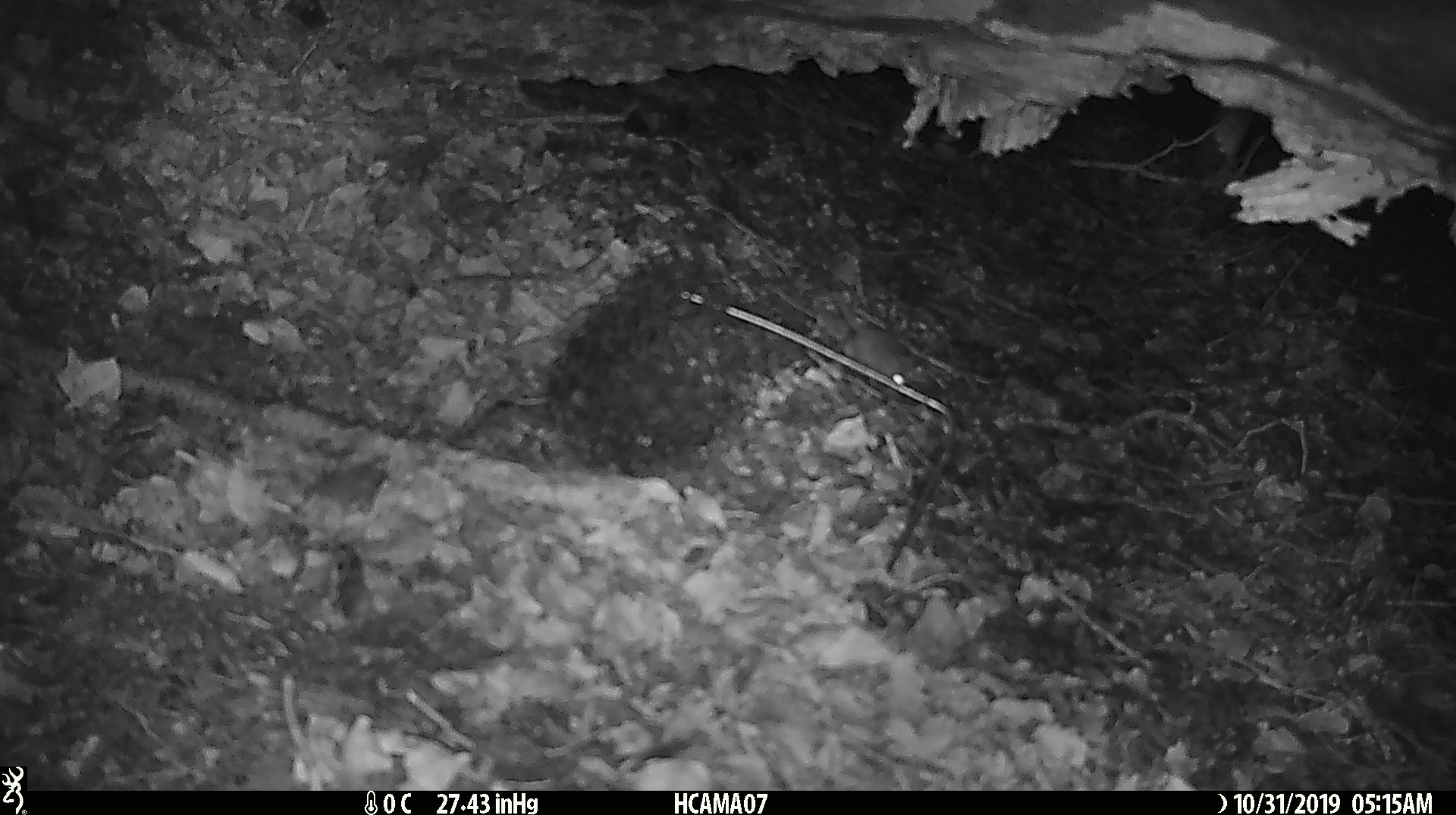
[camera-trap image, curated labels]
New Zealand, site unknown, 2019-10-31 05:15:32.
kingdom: Animalia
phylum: Chordata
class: Mammalia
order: Rodentia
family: Muridae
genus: Mus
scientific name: Mus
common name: mouse